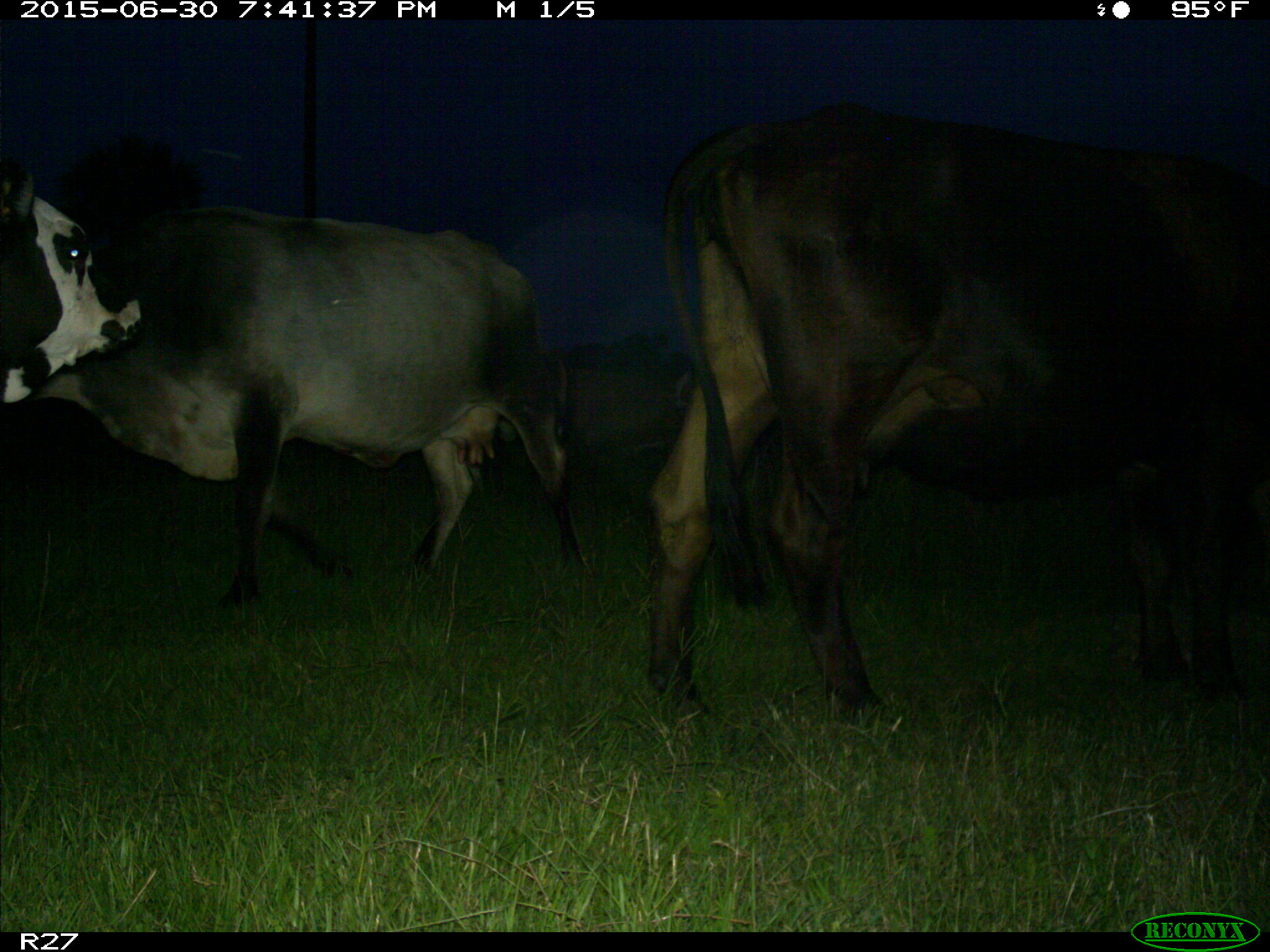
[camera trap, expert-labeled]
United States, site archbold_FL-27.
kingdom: Animalia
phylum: Chordata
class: Mammalia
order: Artiodactyla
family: Bovidae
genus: Bos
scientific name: Bos taurus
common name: domestic cow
Bos taurus (domestic cow).